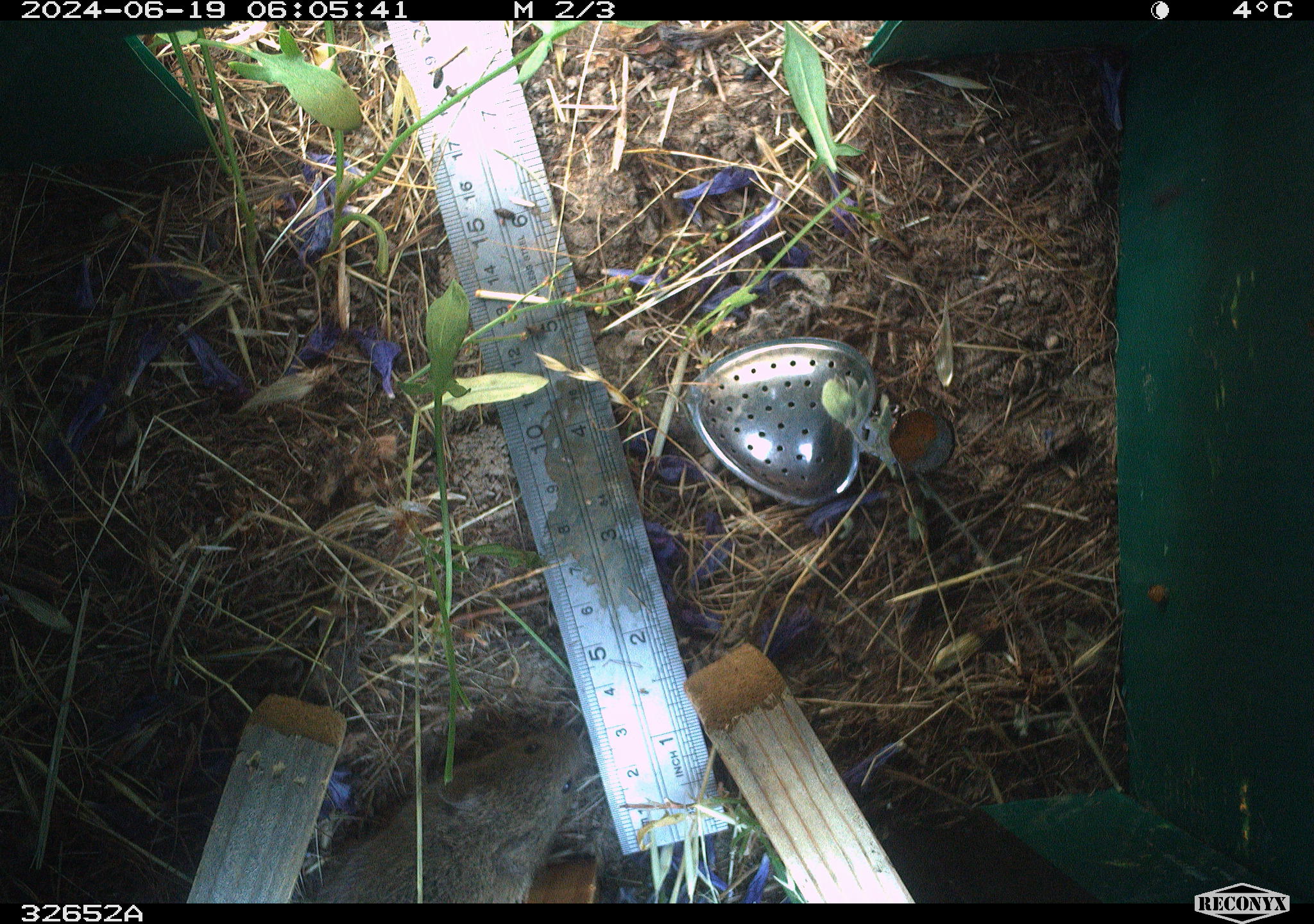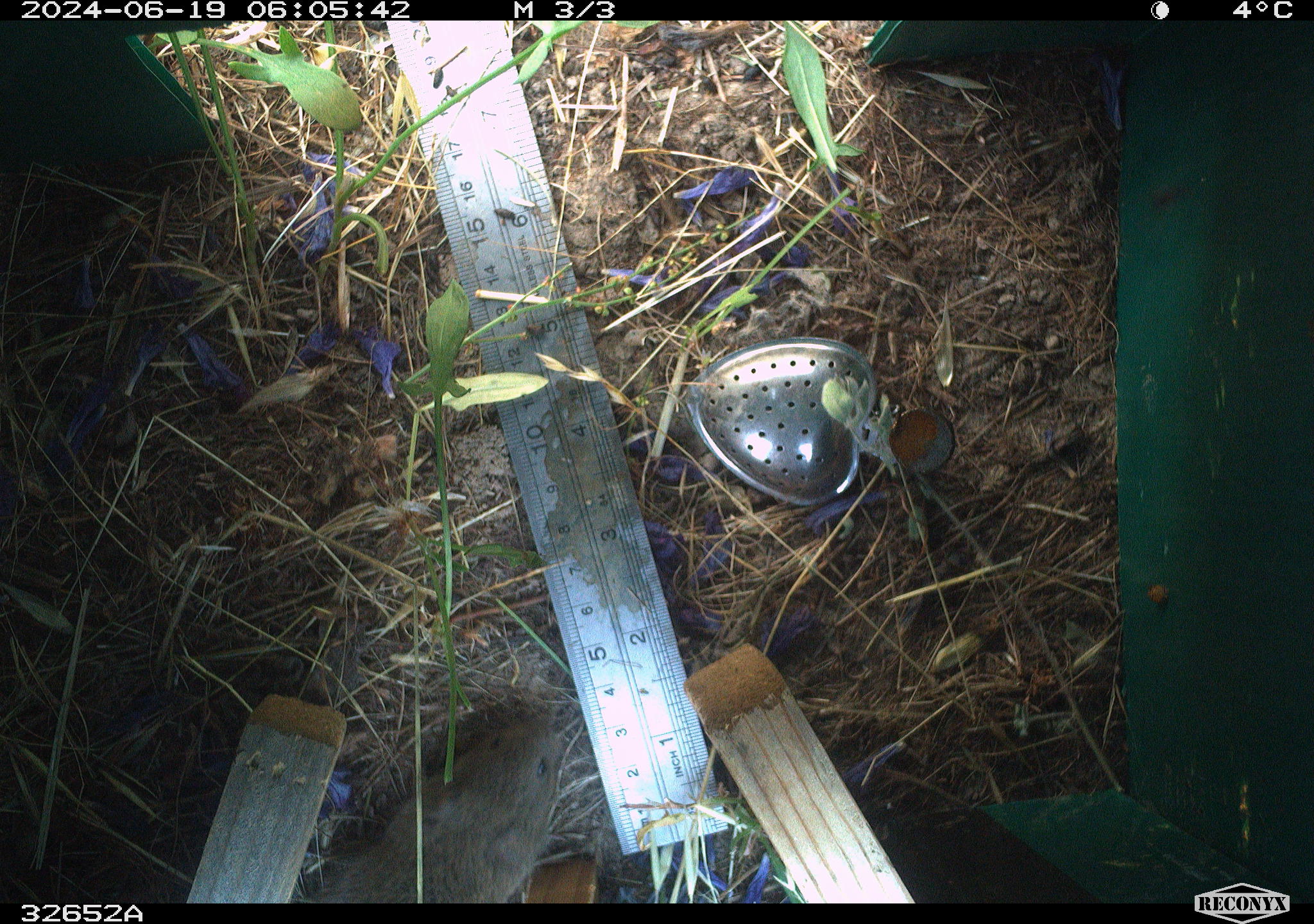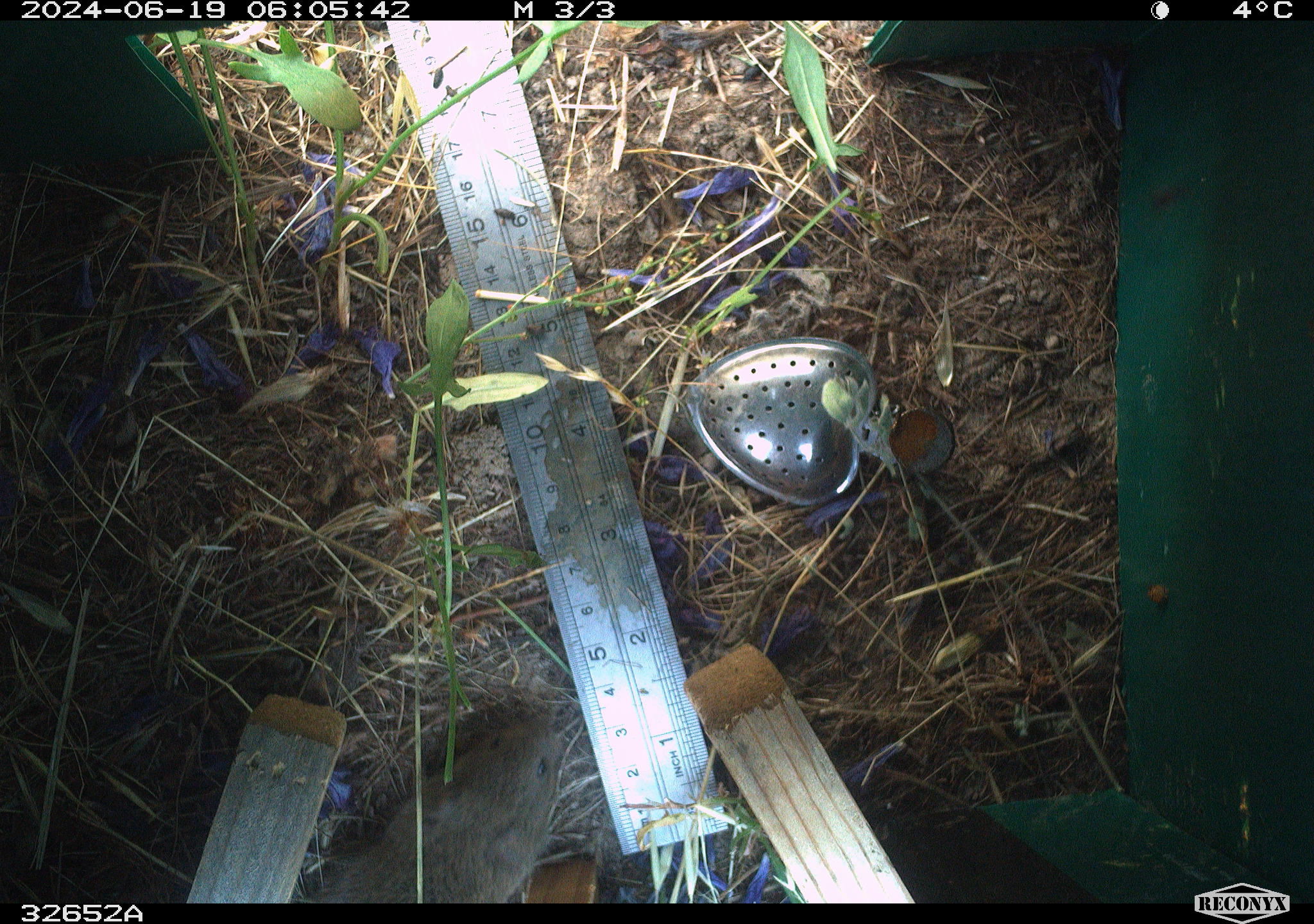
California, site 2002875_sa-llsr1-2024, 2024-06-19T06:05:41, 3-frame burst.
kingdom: Animalia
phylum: Chordata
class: Mammalia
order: Rodentia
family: Cricetidae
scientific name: Arvicolinae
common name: voles, lemmings, and muskrats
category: arvicolinae subfamily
Arvicolinae subfamily (voles, lemmings, and muskrats) (Arvicolinae).